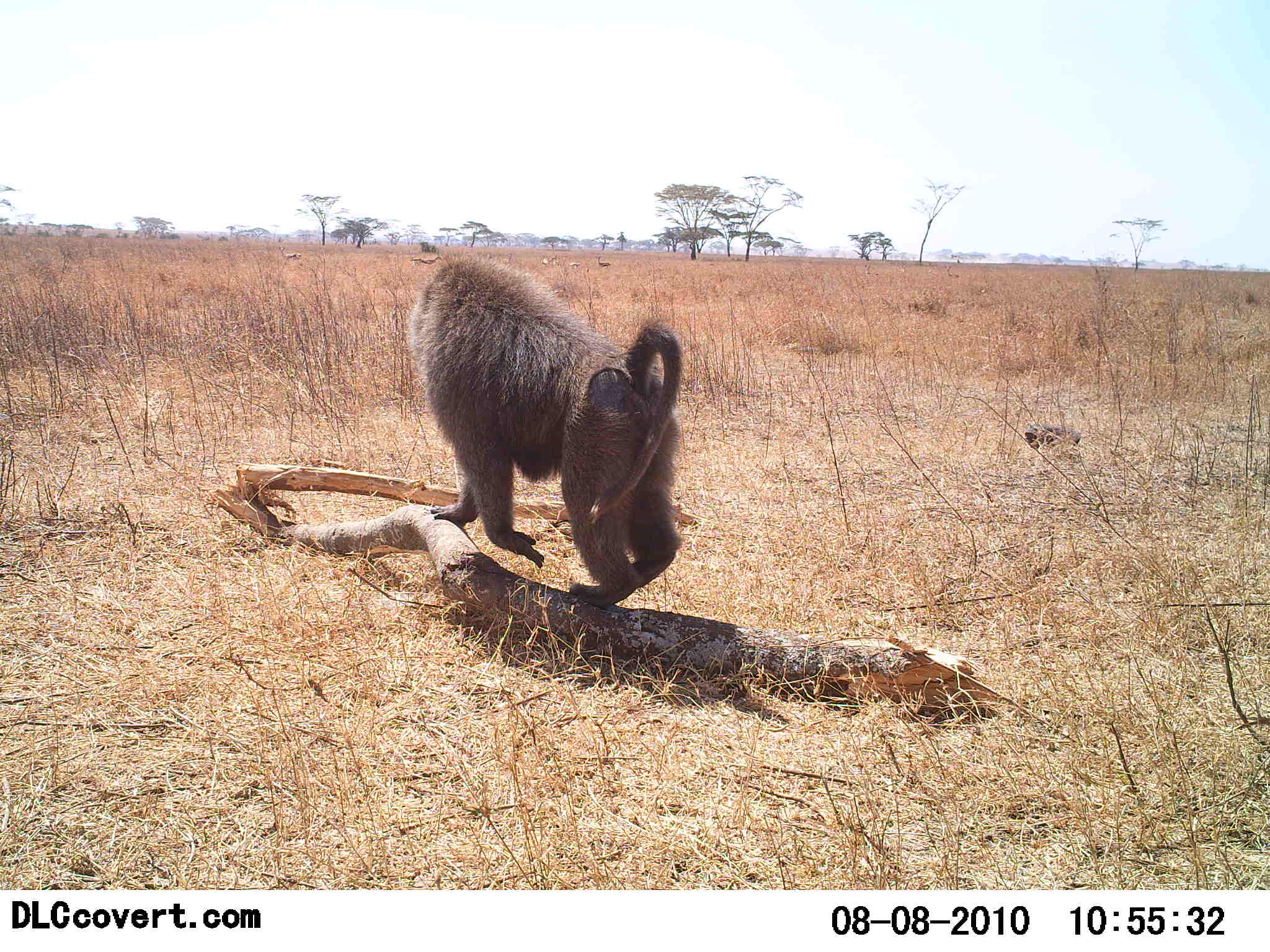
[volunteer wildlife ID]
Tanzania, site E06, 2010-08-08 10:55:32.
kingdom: Animalia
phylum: Chordata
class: Mammalia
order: Primates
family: Cercopithecidae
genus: Papio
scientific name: Papio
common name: baboon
Baboon (Papio), count 1. Behavior (volunteer vote fractions): standing 69%, resting 0%, moving 38%, interacting 0%. Young present (vote fraction): 0%. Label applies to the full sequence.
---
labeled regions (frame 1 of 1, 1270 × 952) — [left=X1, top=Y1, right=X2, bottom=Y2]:
animal: [left=411, top=253, right=688, bottom=605]; [left=407, top=248, right=443, bottom=270]; [left=278, top=243, right=301, bottom=263]; [left=944, top=264, right=962, bottom=283]; [left=864, top=262, right=880, bottom=280]; [left=596, top=253, right=611, bottom=270]; [left=540, top=255, right=561, bottom=267]; [left=567, top=260, right=581, bottom=270]